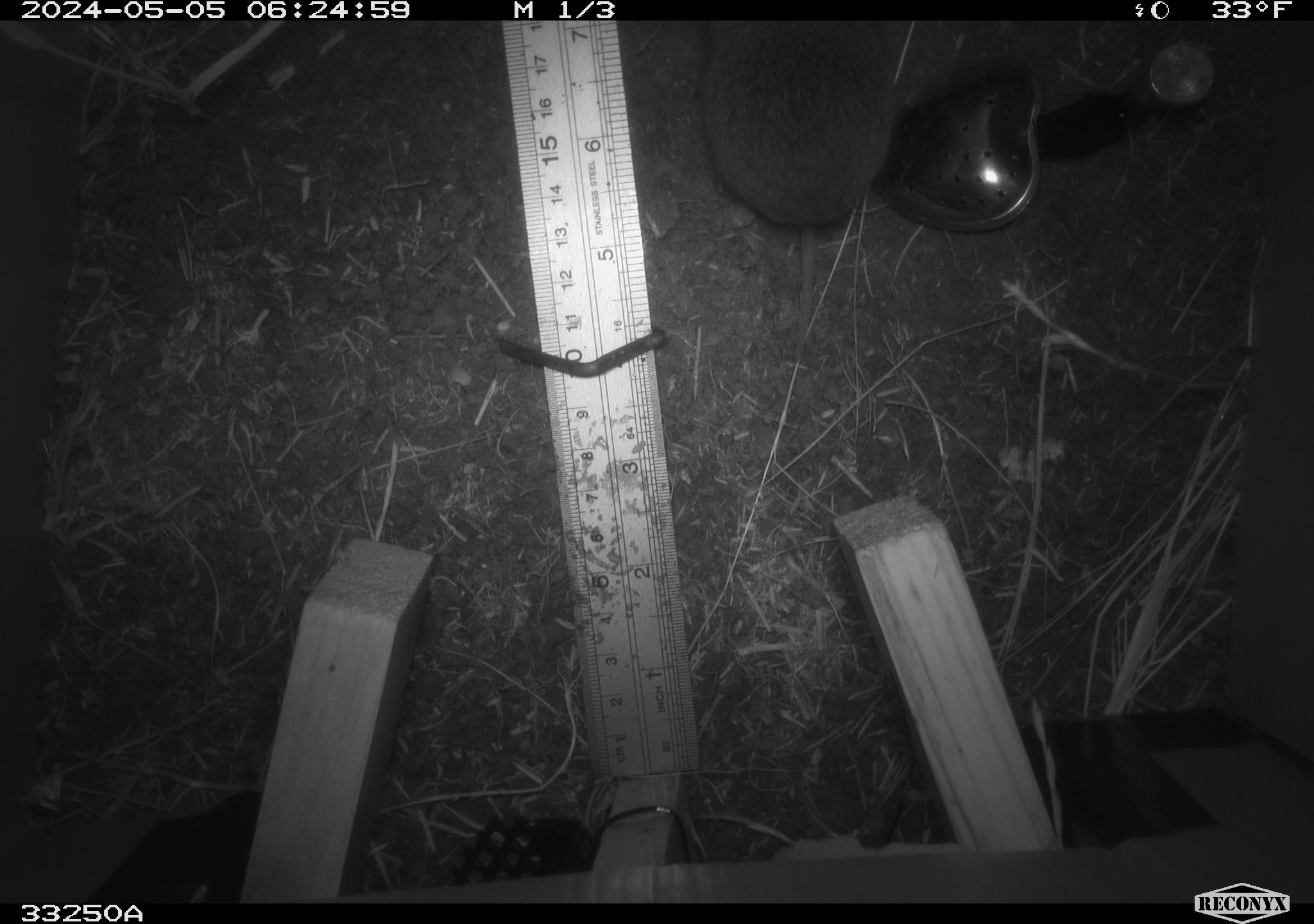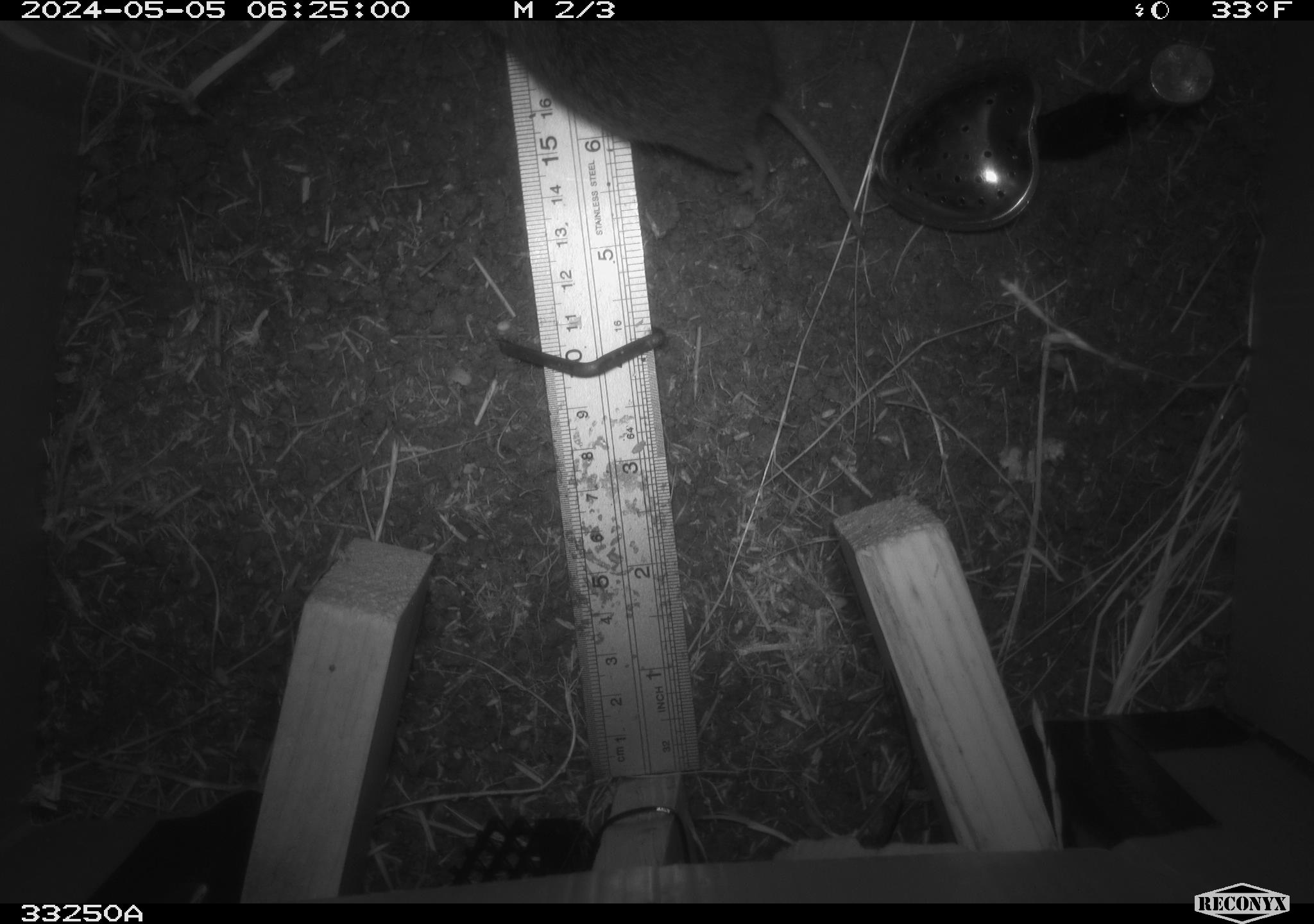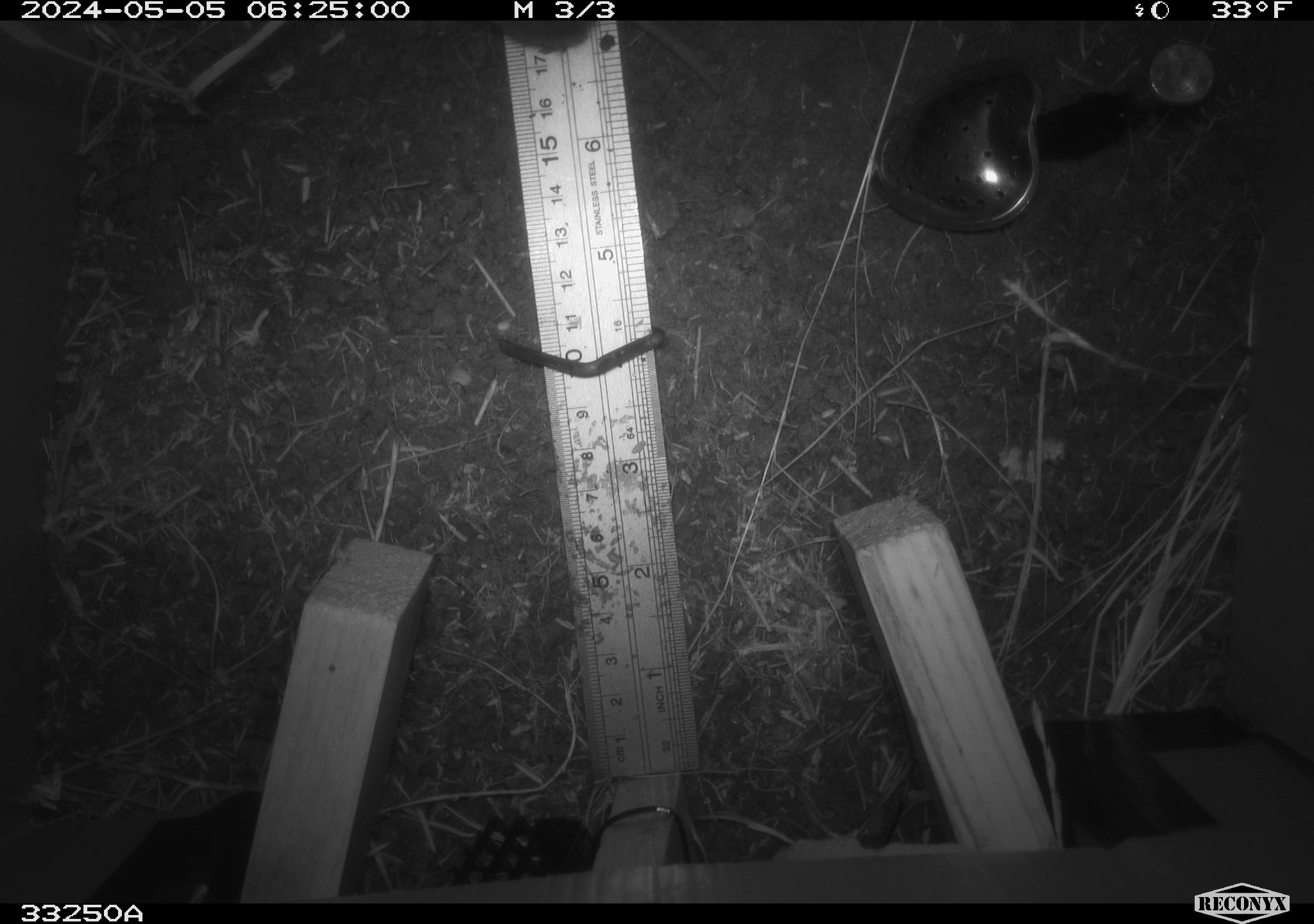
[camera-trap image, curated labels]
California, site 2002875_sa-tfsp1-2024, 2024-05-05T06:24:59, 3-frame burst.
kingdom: Animalia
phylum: Chordata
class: Mammalia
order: Rodentia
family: Cricetidae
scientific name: Arvicolinae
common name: voles, lemmings, and muskrats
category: arvicolinae subfamily